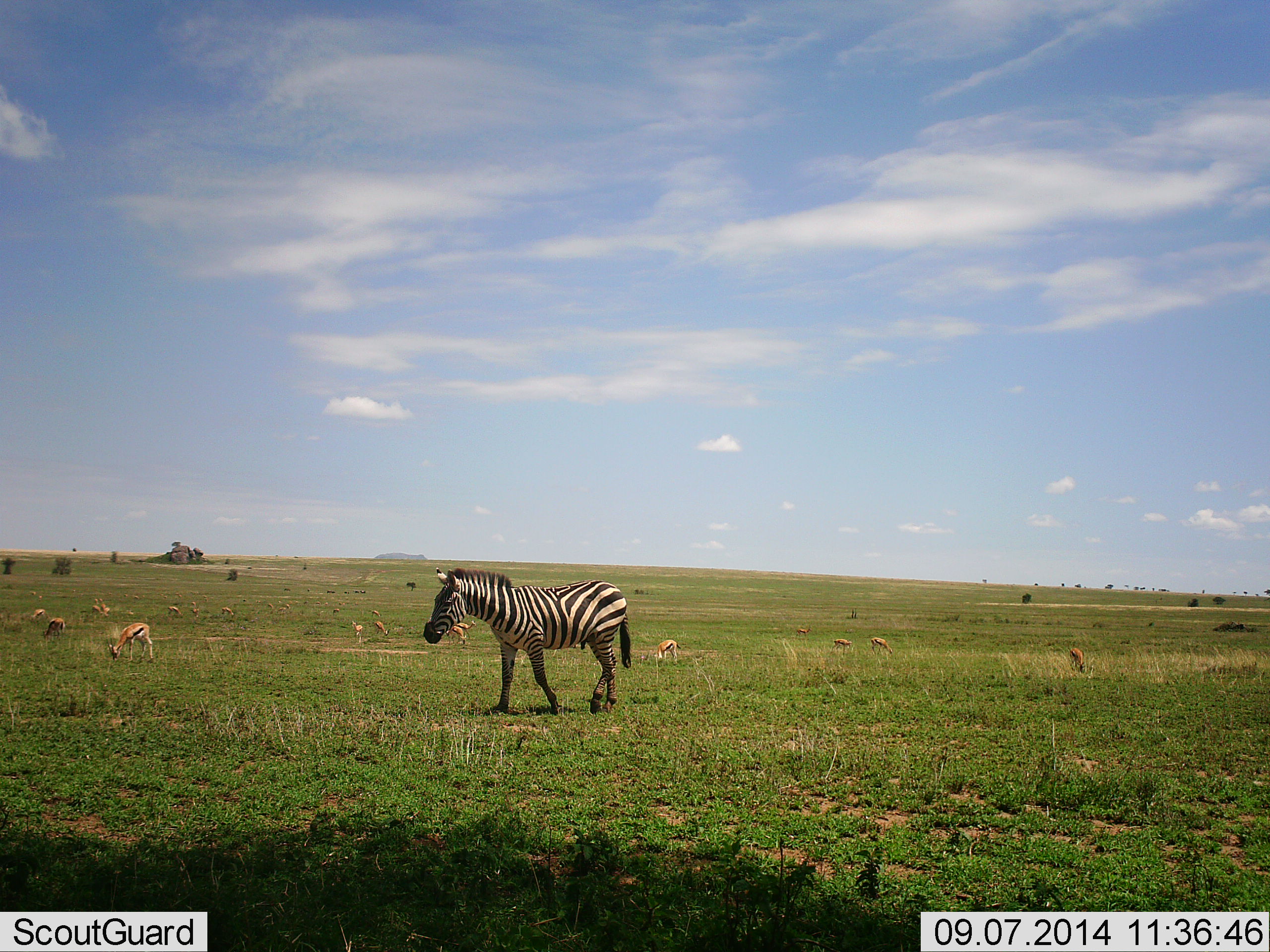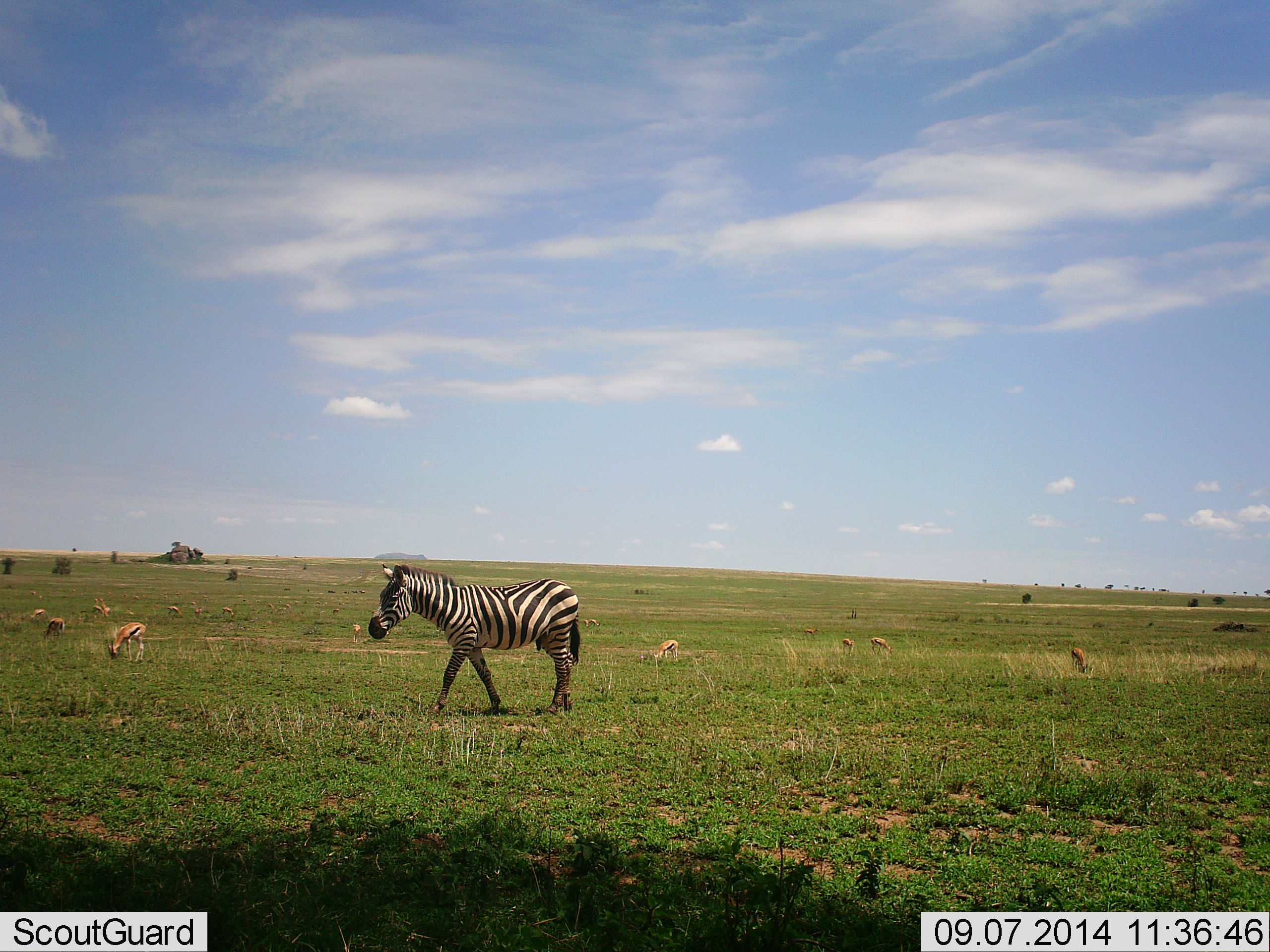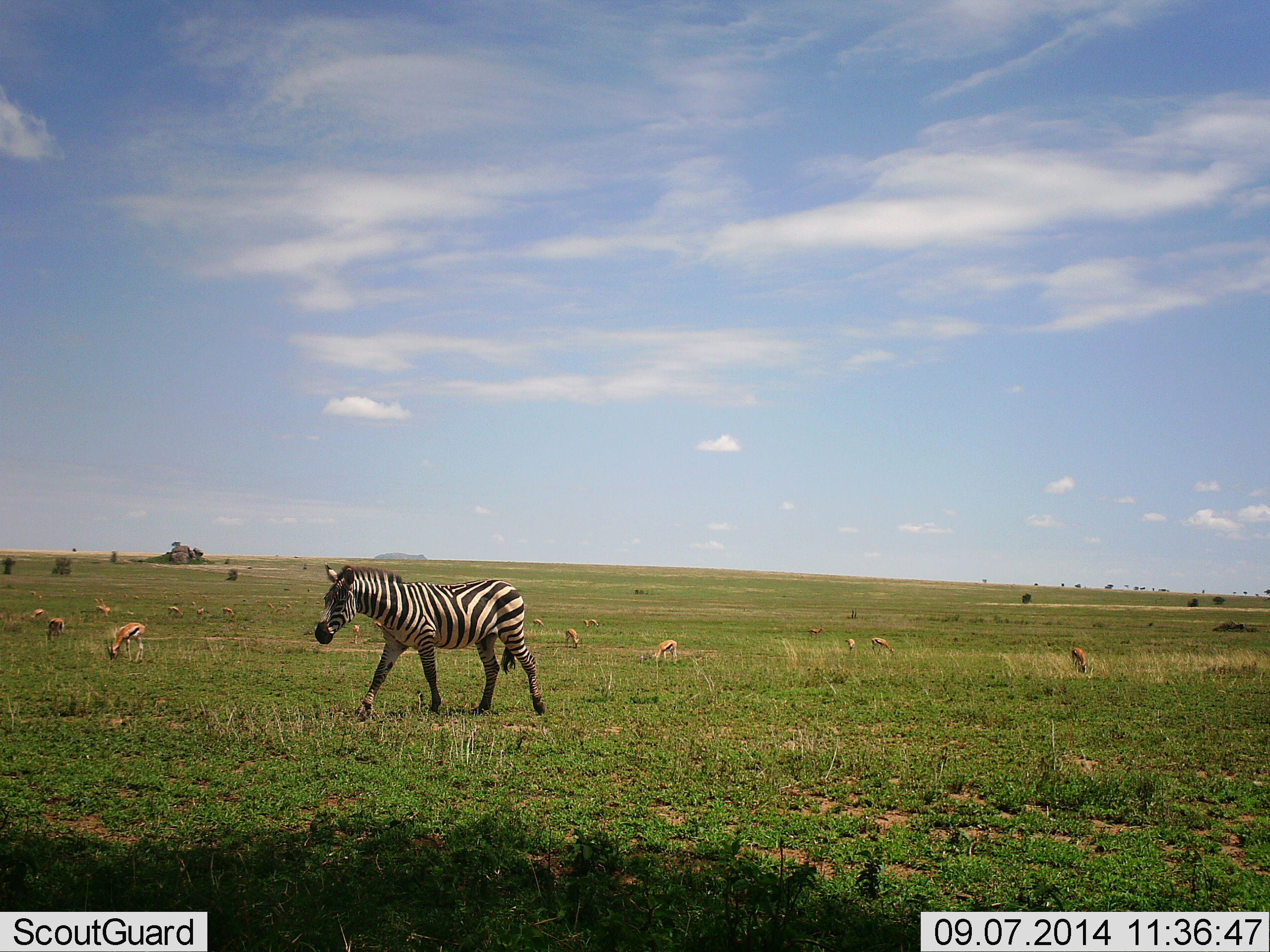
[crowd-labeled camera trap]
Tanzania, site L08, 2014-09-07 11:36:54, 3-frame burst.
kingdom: Animalia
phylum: Chordata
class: Mammalia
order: Artiodactyla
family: Bovidae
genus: Eudorcas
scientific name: Eudorcas thomsonii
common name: thomson's gazelle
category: gazellethomsons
Gazellethomsons (thomson's gazelle) (Eudorcas thomsonii), count 11-50. Behavior (volunteer vote fractions): standing 30%, resting 0%, moving 0%, interacting 0%. Young present (vote fraction): 0%. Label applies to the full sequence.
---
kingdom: Animalia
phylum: Chordata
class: Mammalia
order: Perissodactyla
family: Equidae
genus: Equus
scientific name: Equus quagga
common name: plains zebra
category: zebra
Zebra (plains zebra) (Equus quagga), count 1. Behavior (volunteer vote fractions): standing 17%, resting 0%, moving 83%, interacting 0%. Young present (vote fraction): 0%. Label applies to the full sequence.